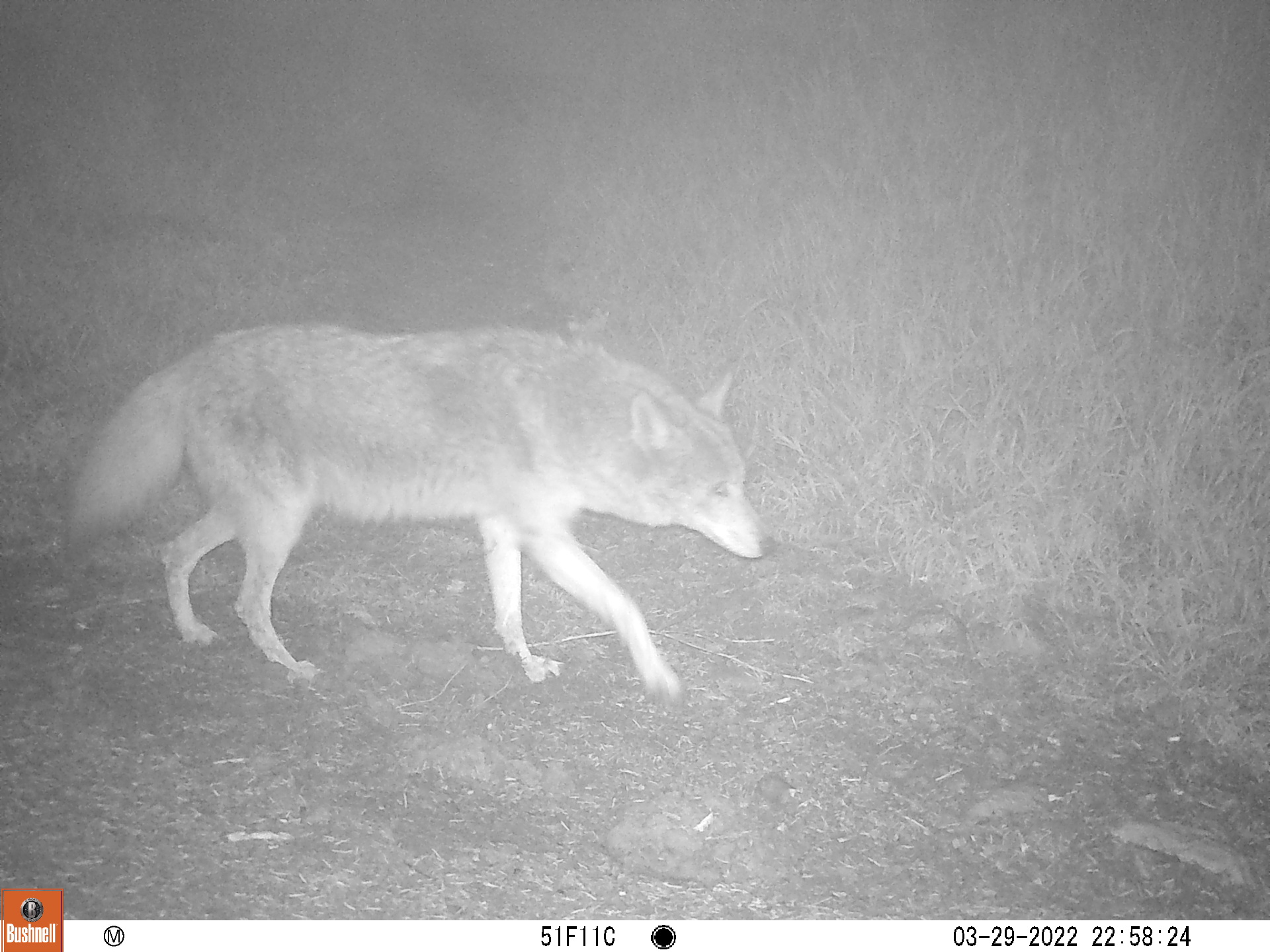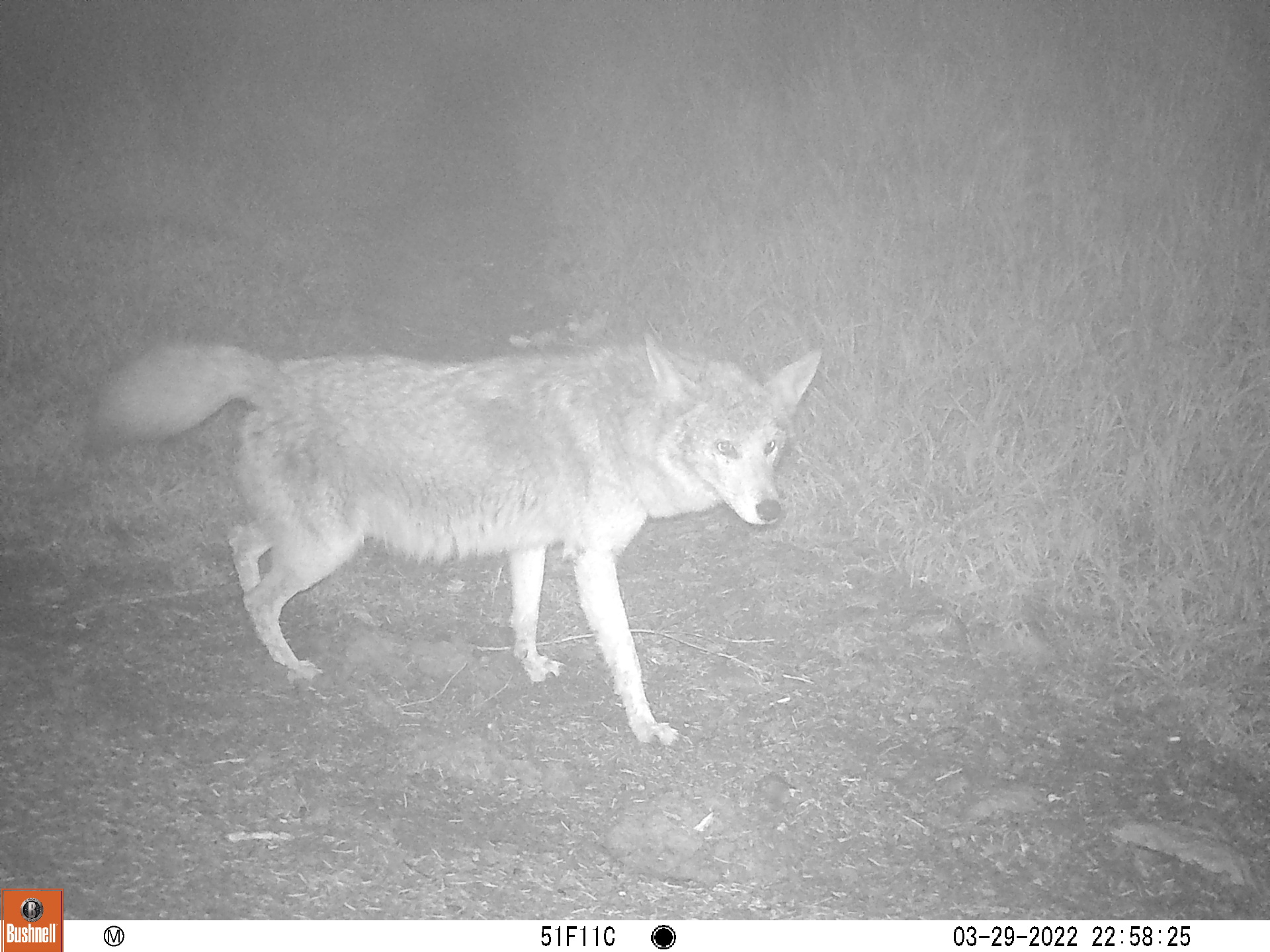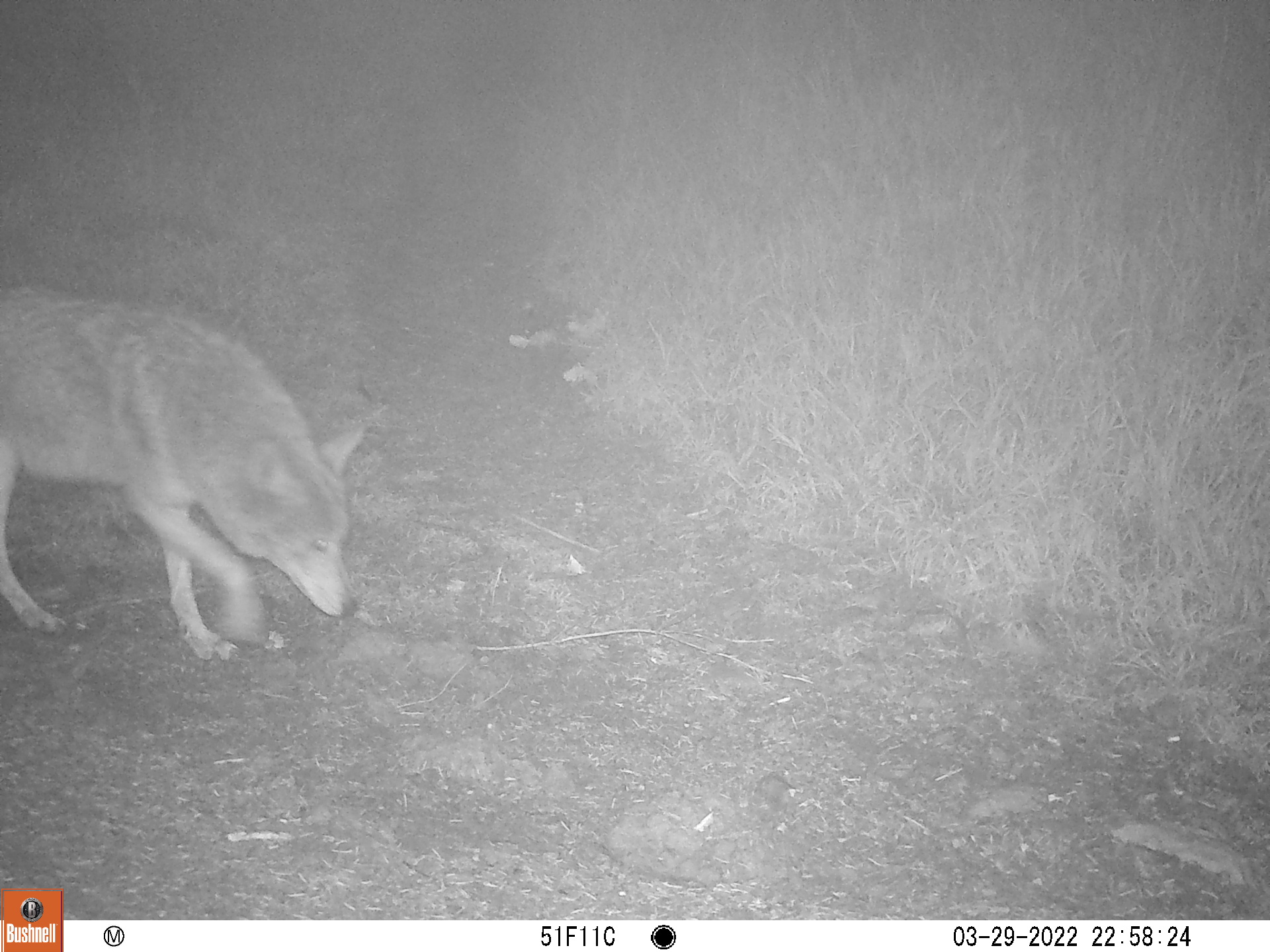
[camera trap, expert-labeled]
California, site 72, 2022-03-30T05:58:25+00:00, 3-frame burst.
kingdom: Animalia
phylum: Chordata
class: Mammalia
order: Carnivora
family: Canidae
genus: Canis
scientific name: Canis latrans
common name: coyote